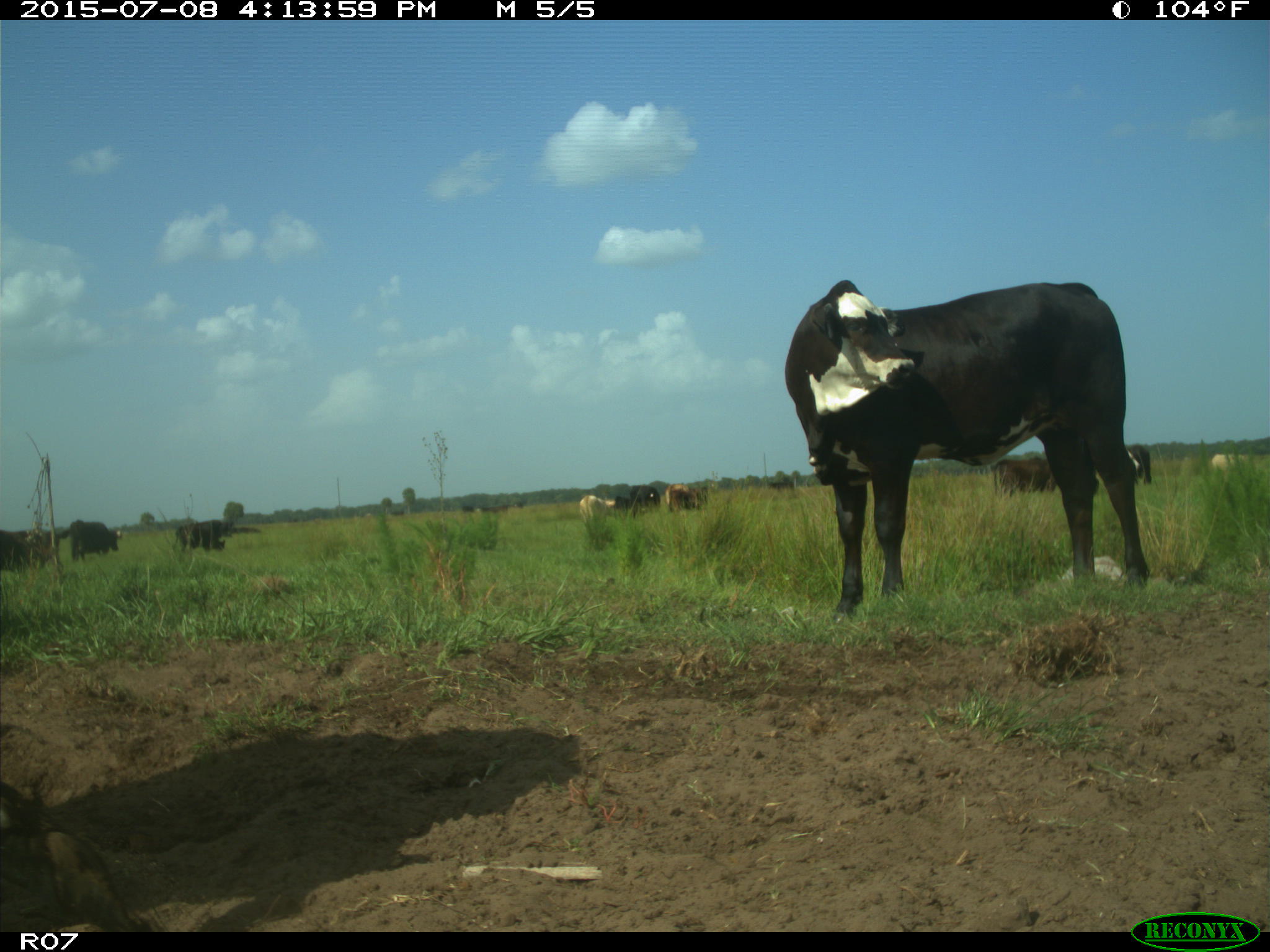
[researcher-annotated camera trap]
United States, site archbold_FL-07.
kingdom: Animalia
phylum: Chordata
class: Mammalia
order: Artiodactyla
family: Bovidae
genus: Bos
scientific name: Bos taurus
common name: domestic cow